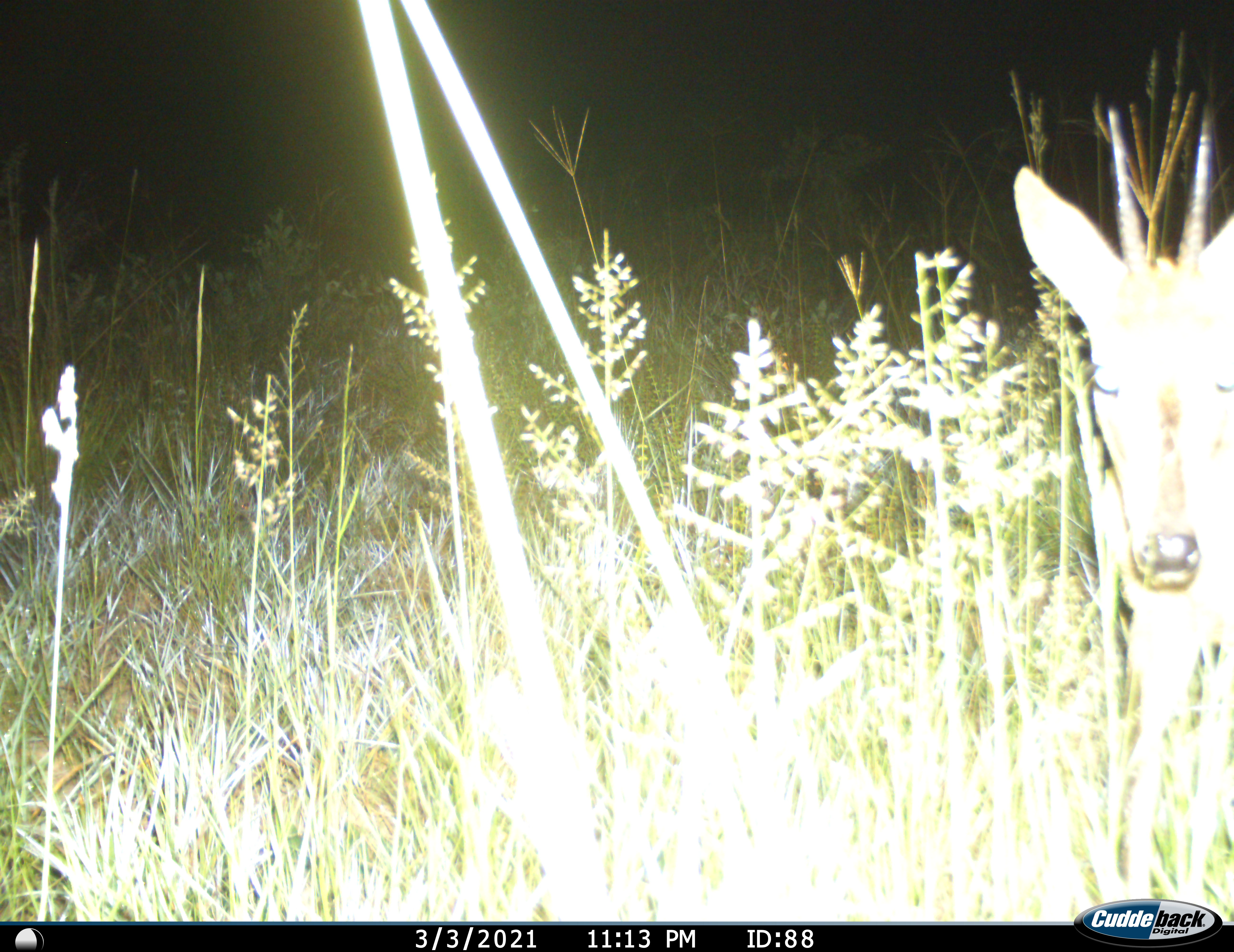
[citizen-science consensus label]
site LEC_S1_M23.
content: unidentified animal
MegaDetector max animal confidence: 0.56